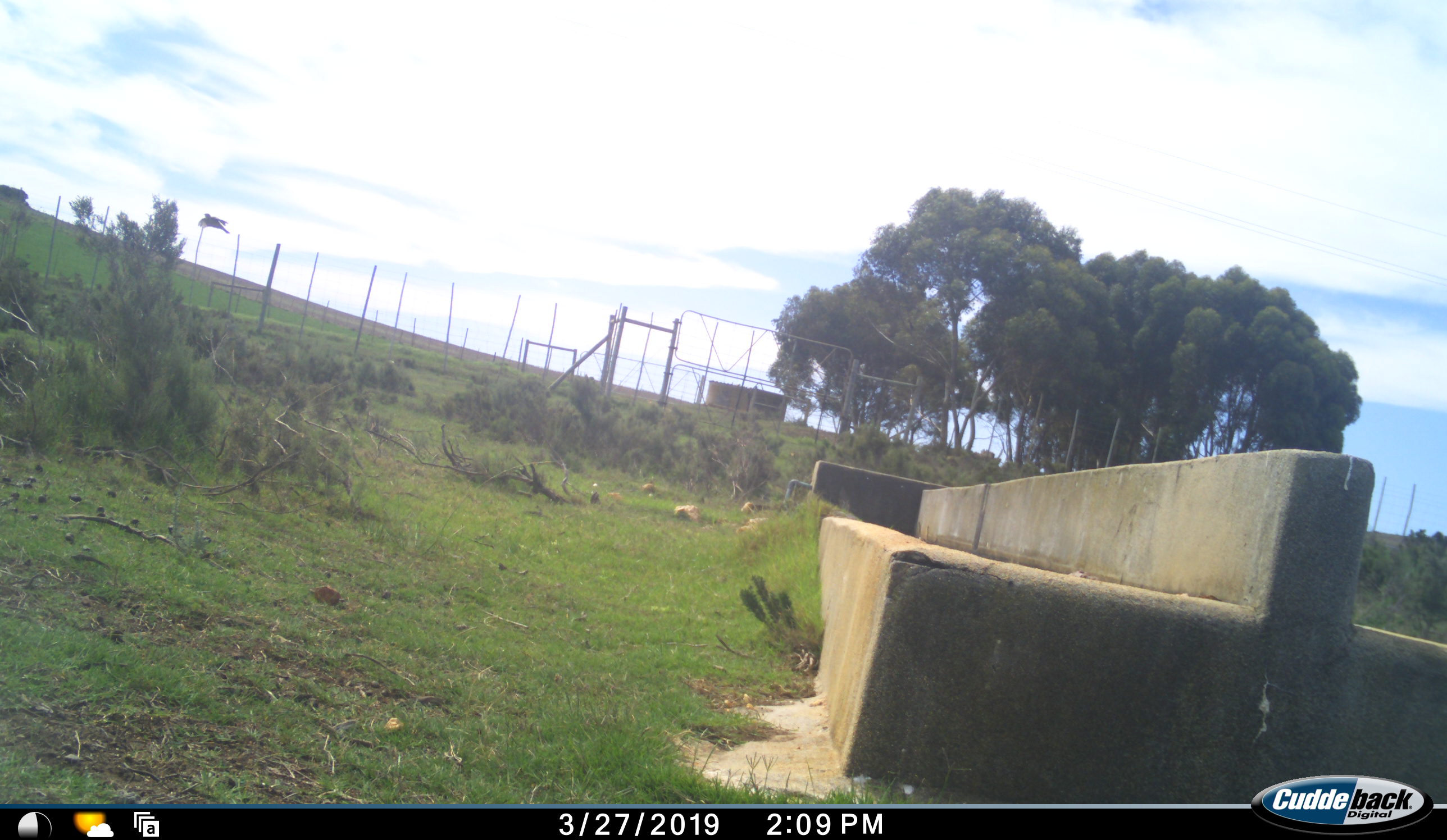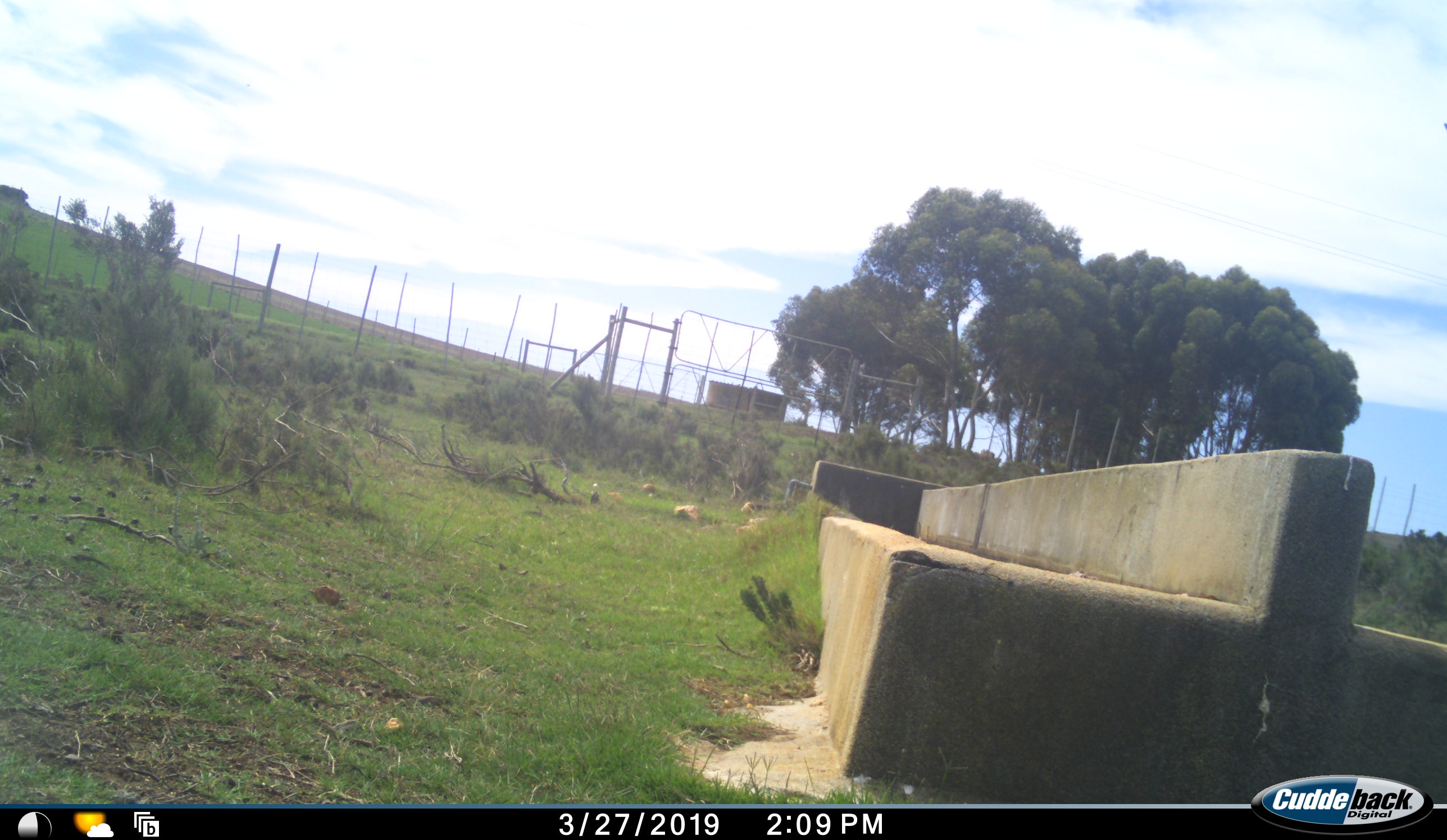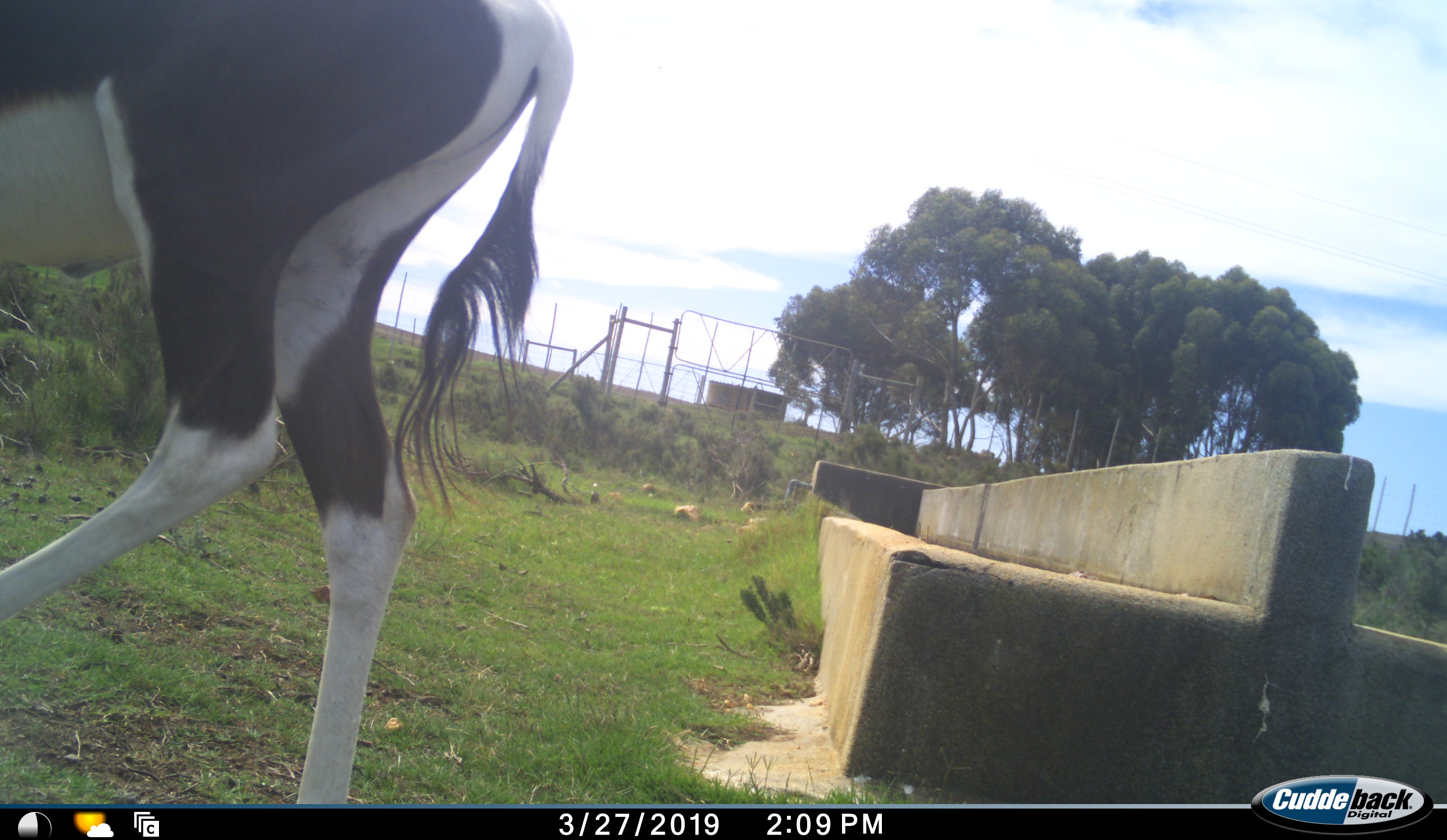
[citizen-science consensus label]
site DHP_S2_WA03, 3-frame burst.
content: unidentified animal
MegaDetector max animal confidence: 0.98